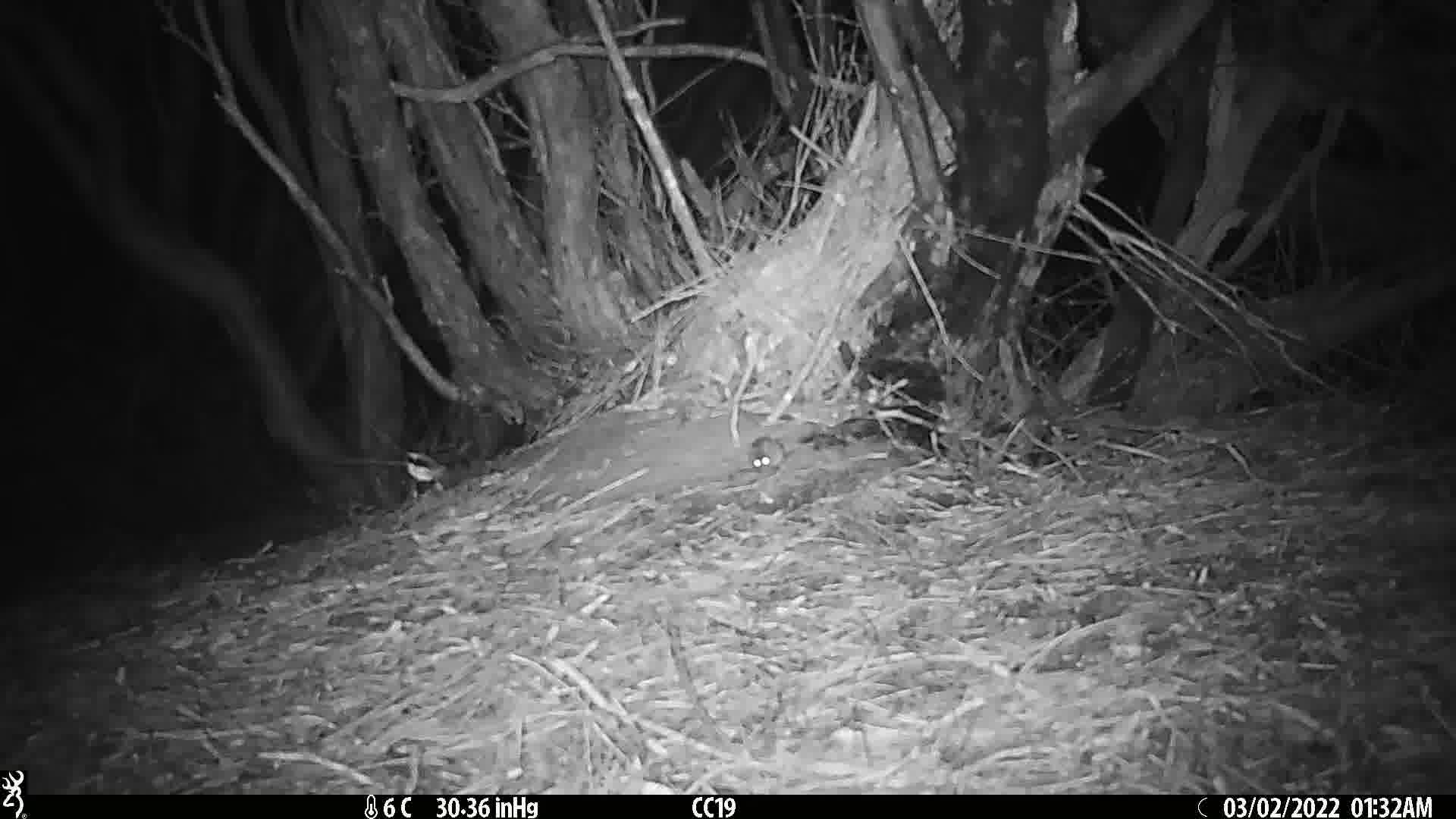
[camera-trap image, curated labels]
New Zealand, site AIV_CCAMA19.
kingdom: Animalia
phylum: Chordata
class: Mammalia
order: Rodentia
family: Muridae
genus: Mus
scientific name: Mus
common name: mouse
Mouse (Mus).